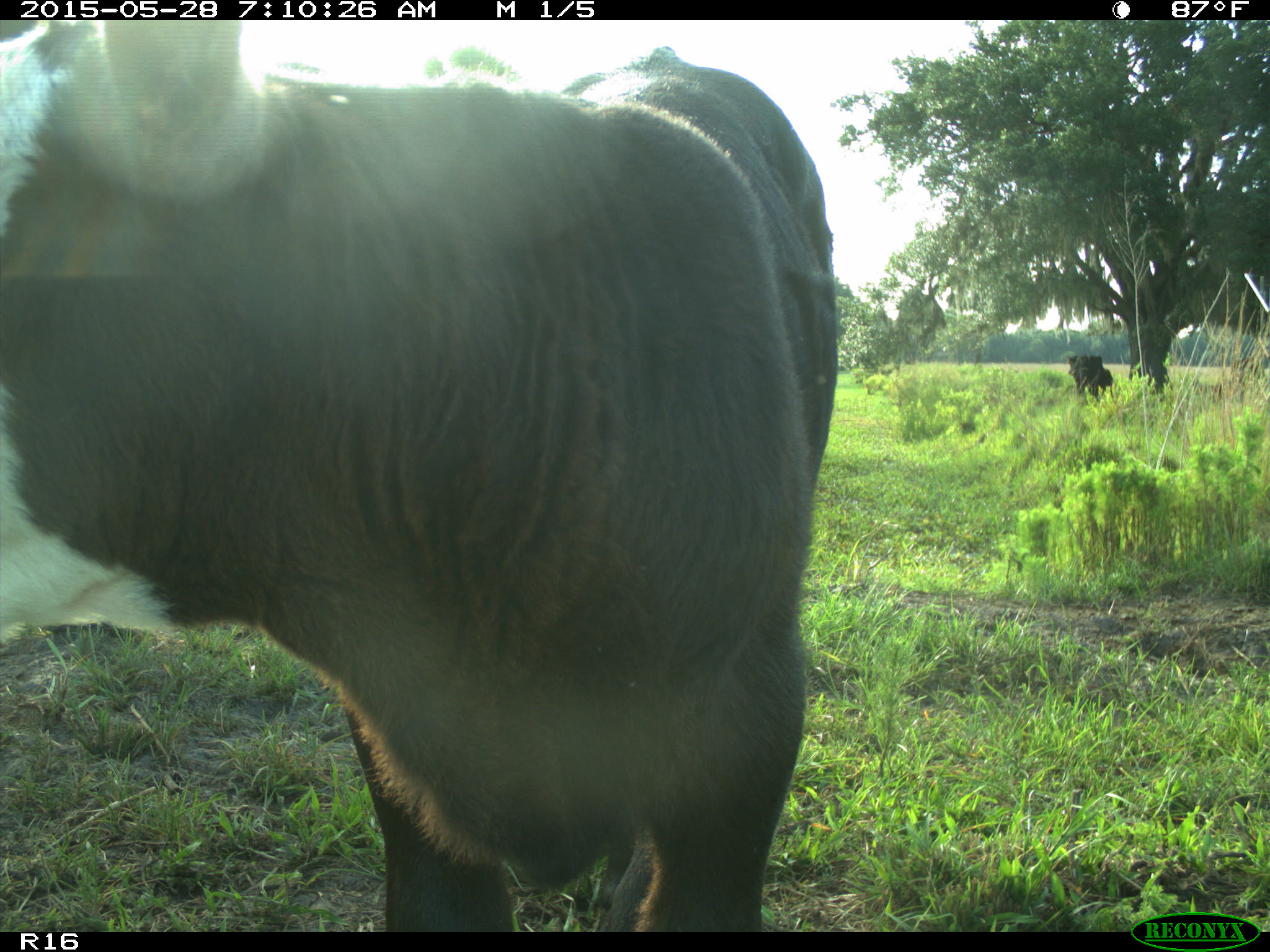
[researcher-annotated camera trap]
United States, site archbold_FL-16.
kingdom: Animalia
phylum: Chordata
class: Mammalia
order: Artiodactyla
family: Bovidae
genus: Bos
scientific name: Bos taurus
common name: domestic cow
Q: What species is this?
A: Bos taurus (domestic cow).